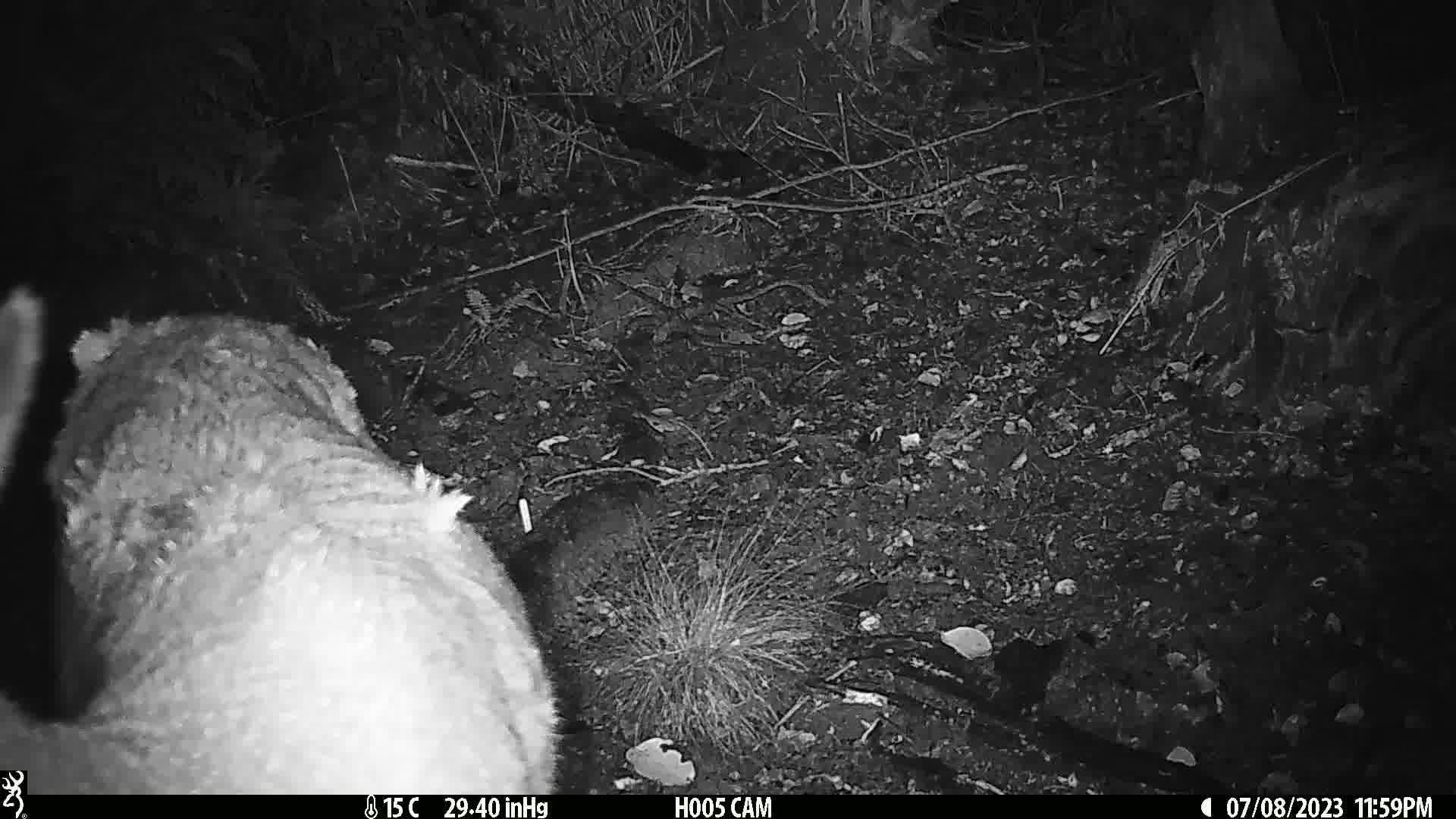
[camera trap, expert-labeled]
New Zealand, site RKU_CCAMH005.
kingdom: Animalia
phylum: Chordata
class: Mammalia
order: Artiodactyla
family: Cervidae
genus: Odocoileus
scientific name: Odocoileus virginianus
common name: white-tailed deer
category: white tailed deer